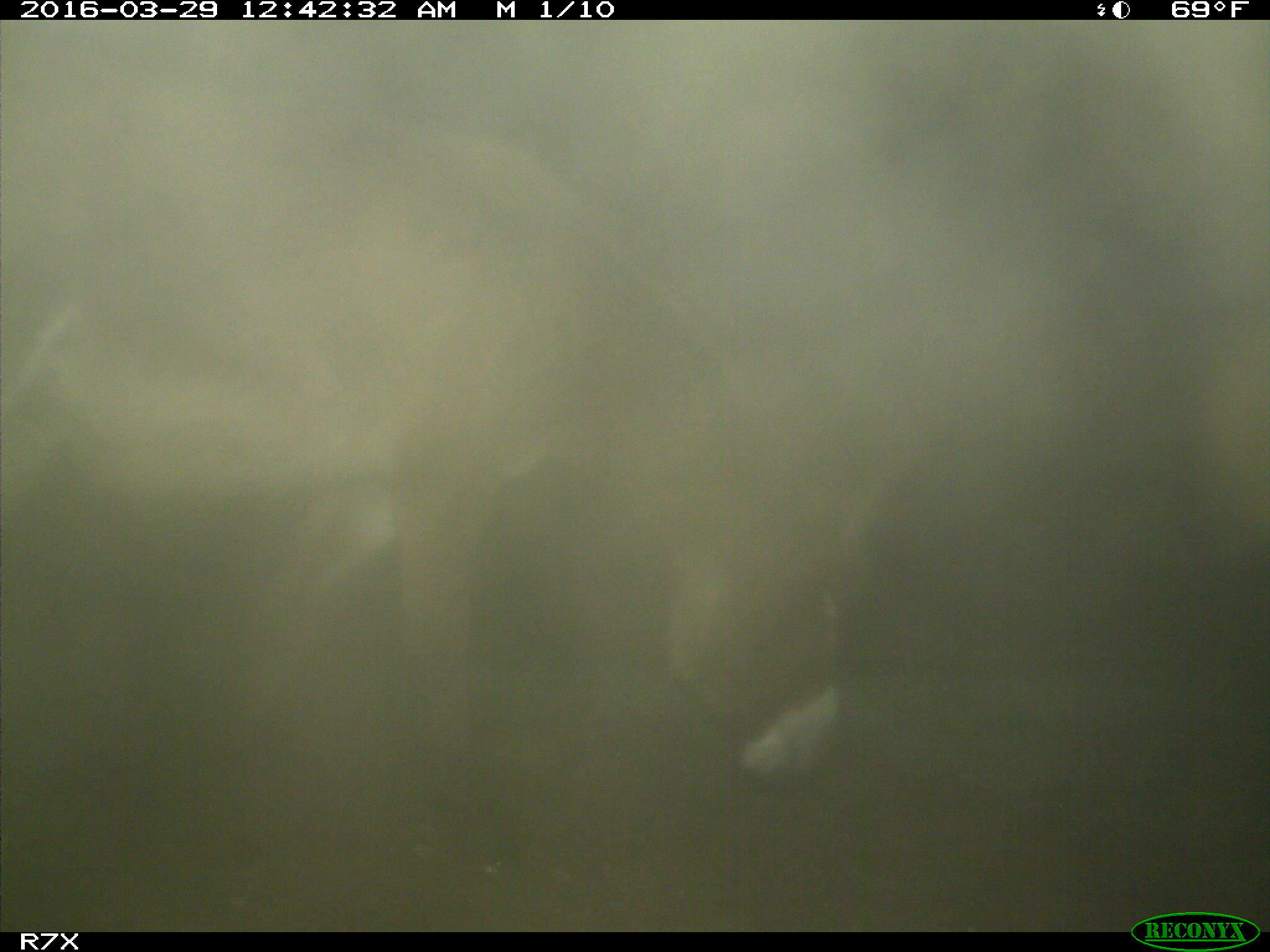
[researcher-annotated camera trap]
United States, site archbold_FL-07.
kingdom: Animalia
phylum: Chordata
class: Mammalia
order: Perissodactyla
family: Equidae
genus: Equus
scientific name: Equus africanus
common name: african wild ass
Equus africanus (african wild ass).